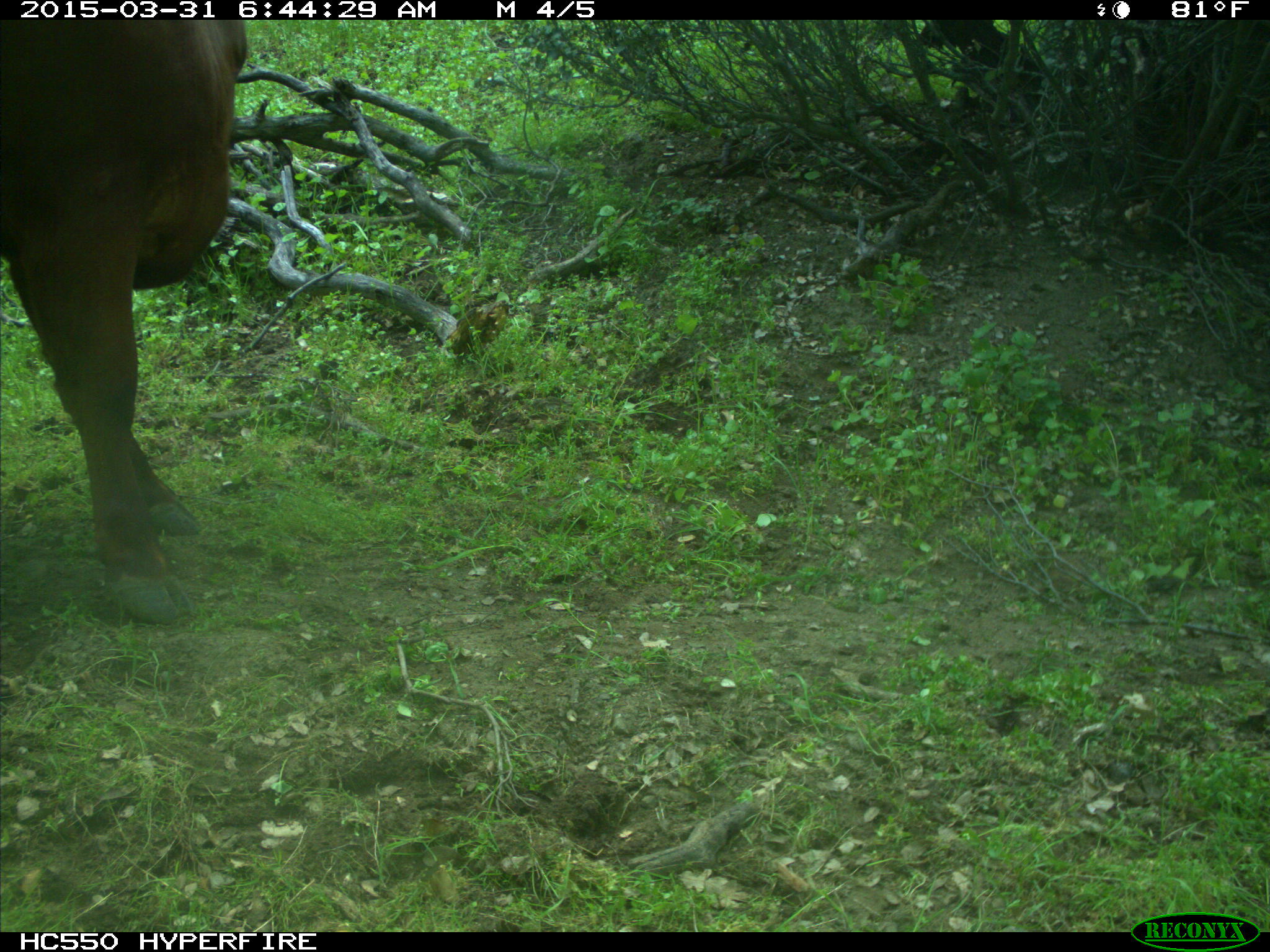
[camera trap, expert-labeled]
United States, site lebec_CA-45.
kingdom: Animalia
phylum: Chordata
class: Mammalia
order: Artiodactyla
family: Bovidae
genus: Bos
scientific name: Bos taurus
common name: domestic cow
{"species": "Bos taurus (domestic cow)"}